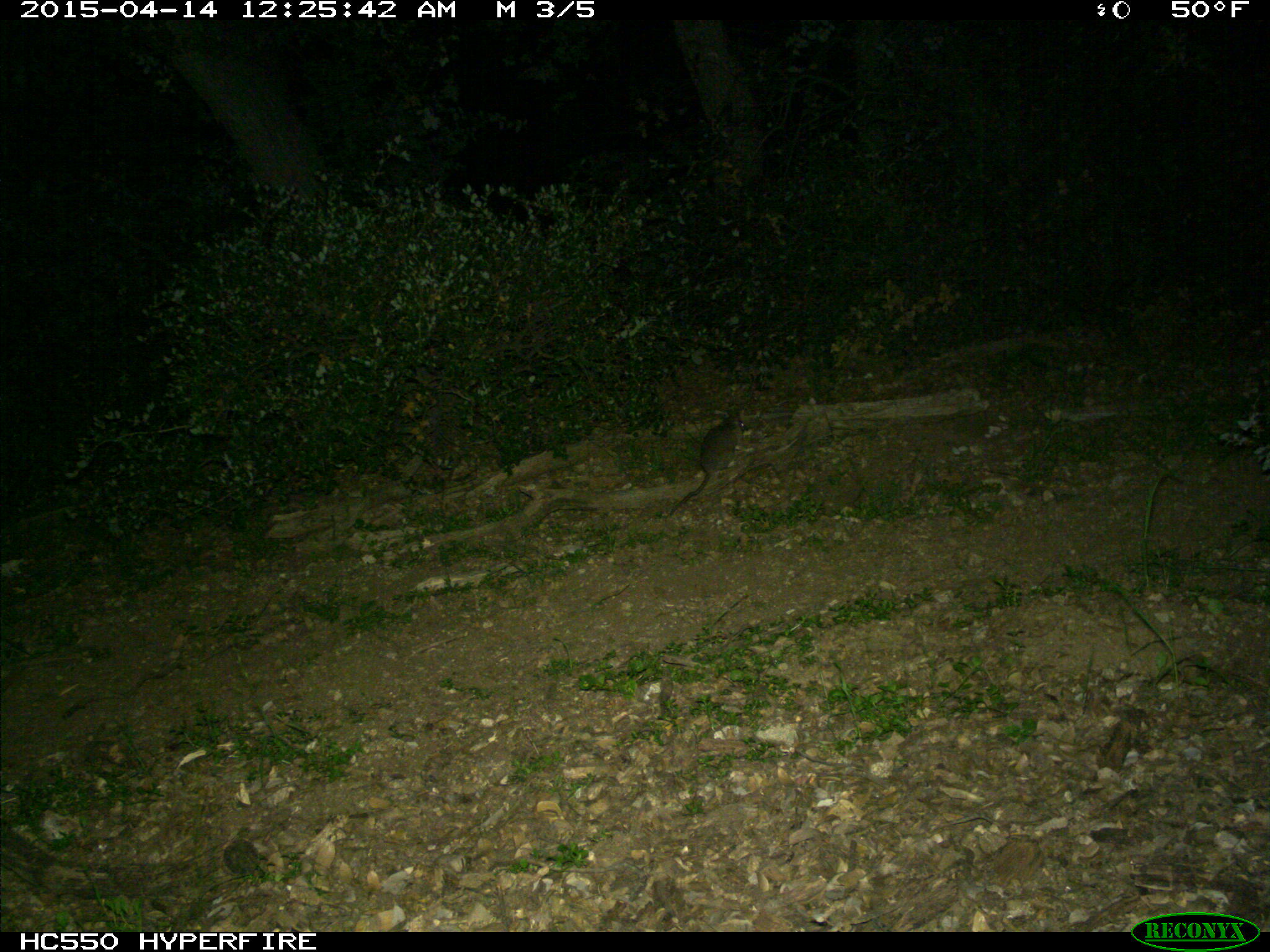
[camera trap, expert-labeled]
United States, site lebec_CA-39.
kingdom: Animalia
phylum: Chordata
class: Mammalia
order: Rodentia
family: Cricetidae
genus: Neotoma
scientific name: Neotoma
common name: pack rat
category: unidentified pack rat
Unidentified pack rat (pack rat) (Neotoma).